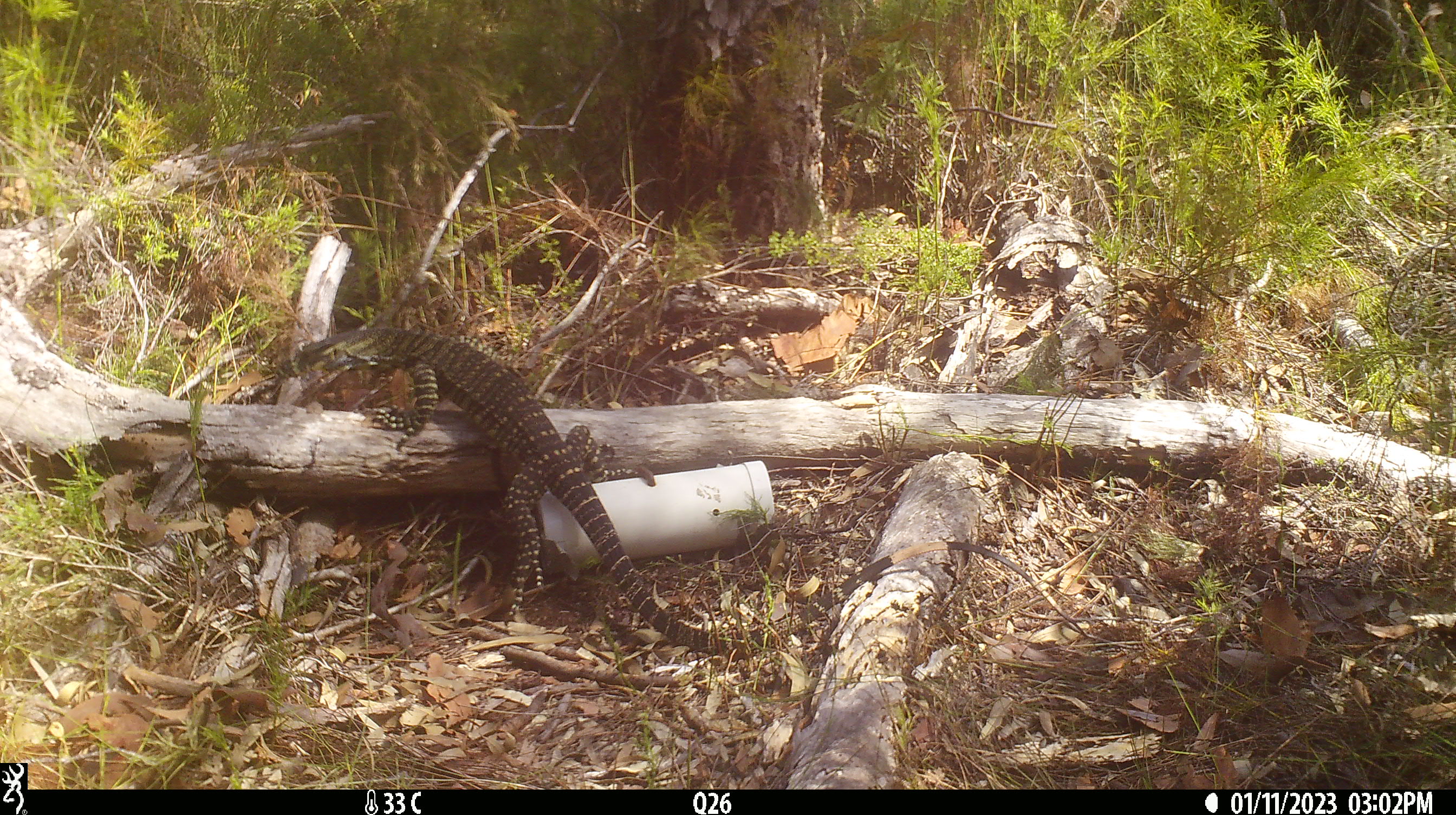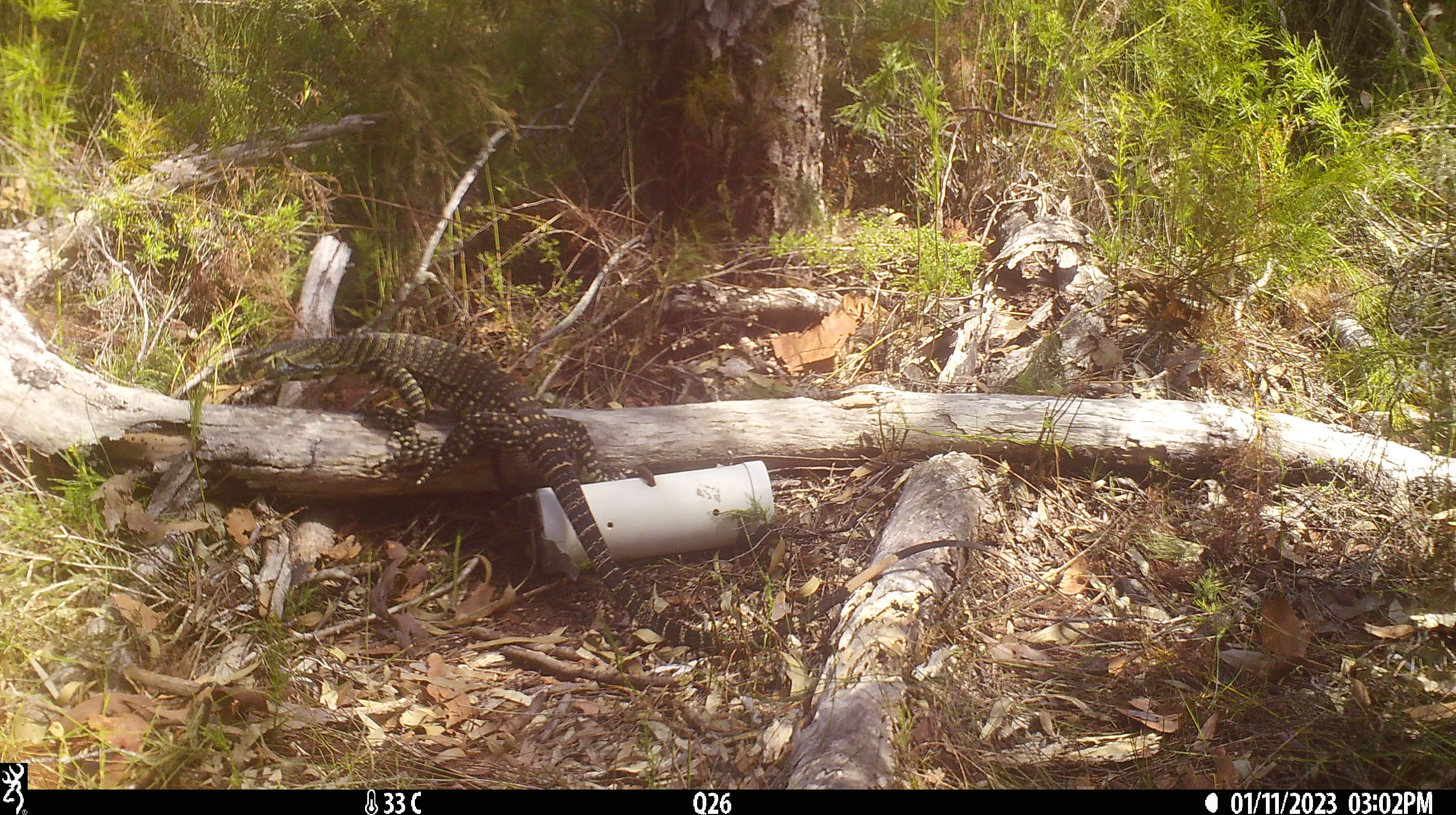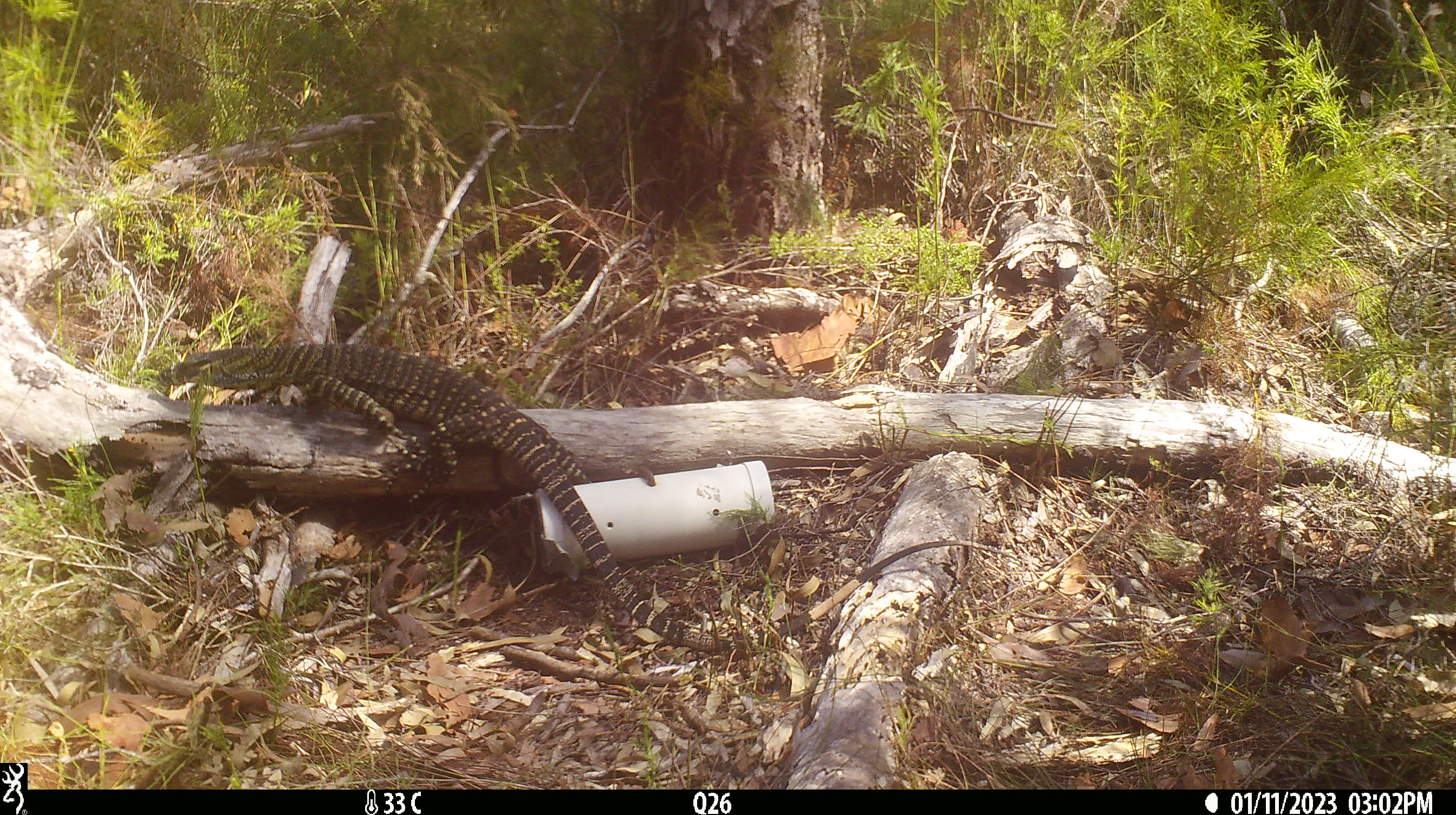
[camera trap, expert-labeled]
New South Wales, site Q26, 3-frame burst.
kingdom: Animalia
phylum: Chordata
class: Reptilia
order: Squamata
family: Varanidae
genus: Varanus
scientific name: Varanus varius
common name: lace monitor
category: goanna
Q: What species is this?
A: Goanna (lace monitor) (Varanus varius).